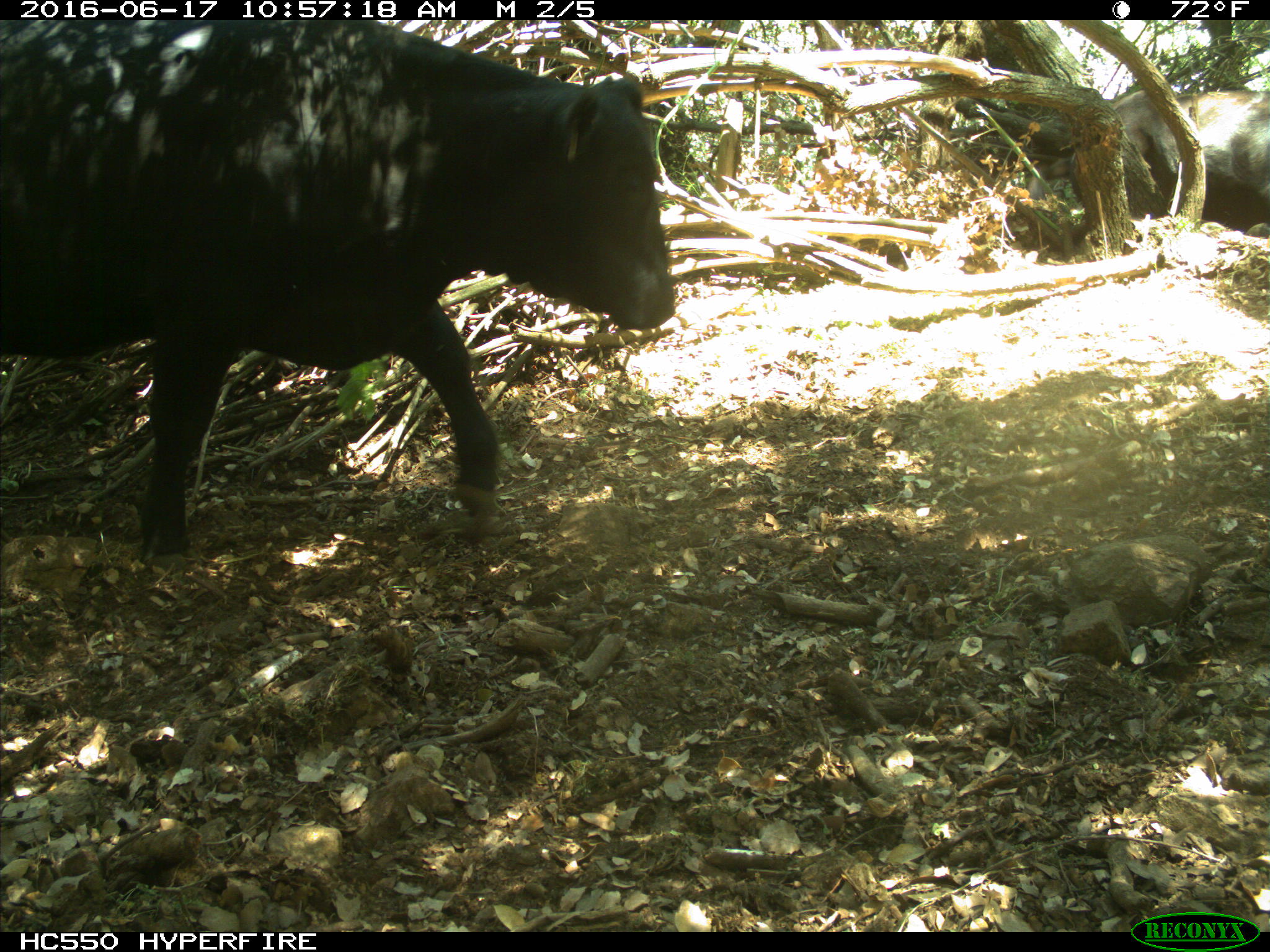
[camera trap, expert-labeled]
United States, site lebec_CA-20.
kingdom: Animalia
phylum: Chordata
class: Mammalia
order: Artiodactyla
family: Bovidae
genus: Bos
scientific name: Bos taurus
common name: domestic cow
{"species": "Bos taurus (domestic cow)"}